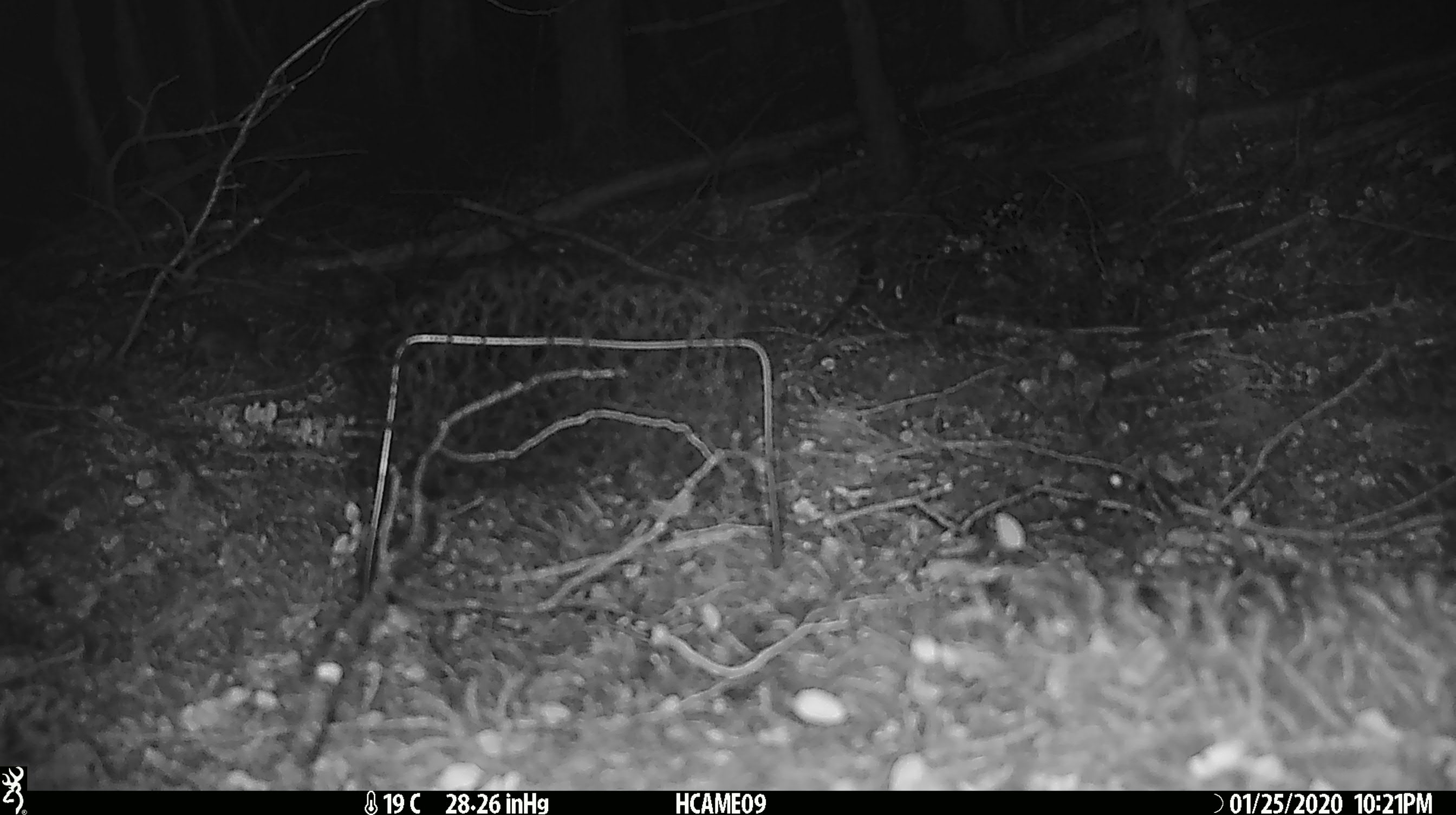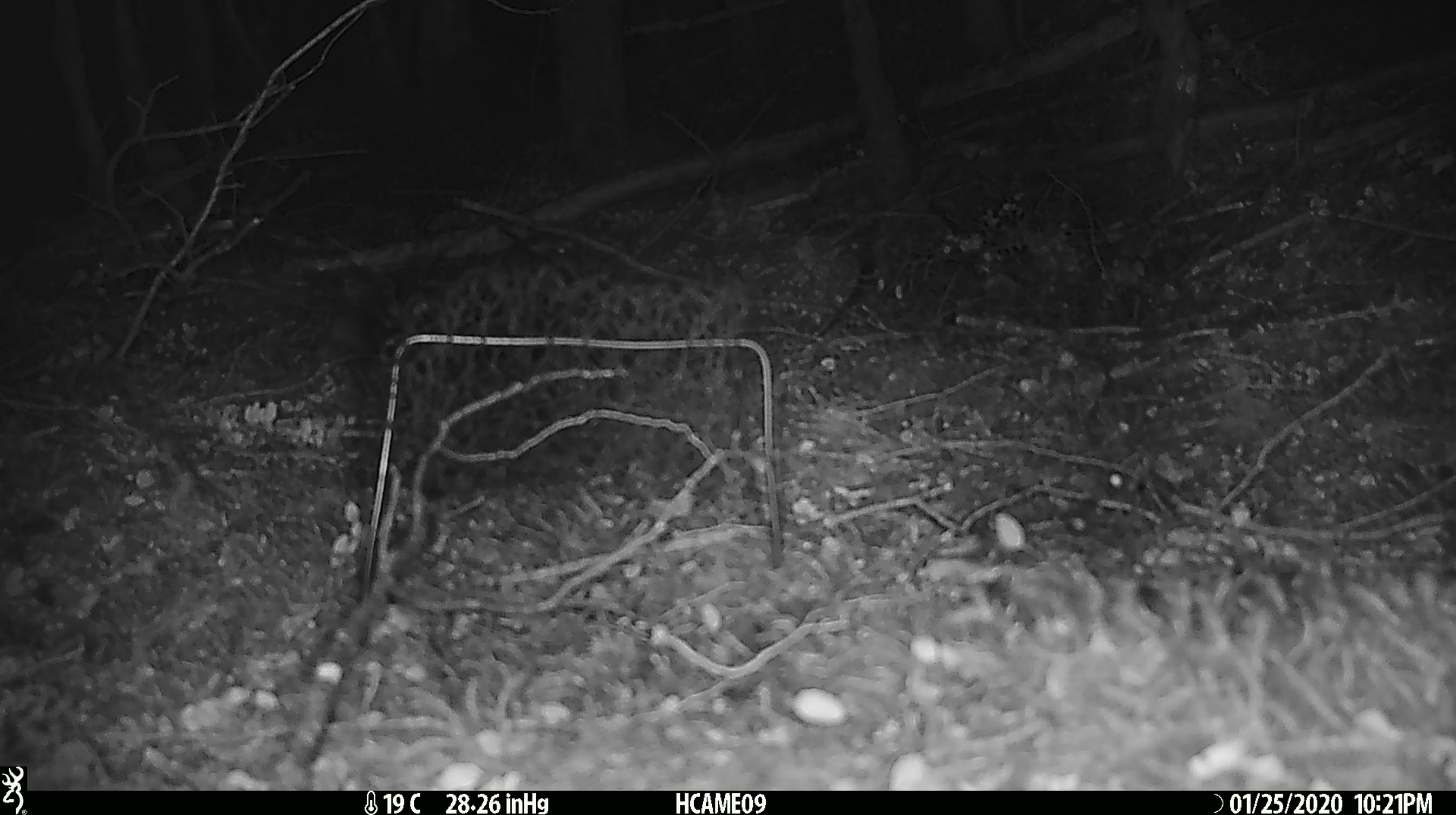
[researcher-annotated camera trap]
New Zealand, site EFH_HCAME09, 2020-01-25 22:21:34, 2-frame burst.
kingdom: Animalia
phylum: Chordata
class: Mammalia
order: Rodentia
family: Muridae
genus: Mus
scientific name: Mus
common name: mouse